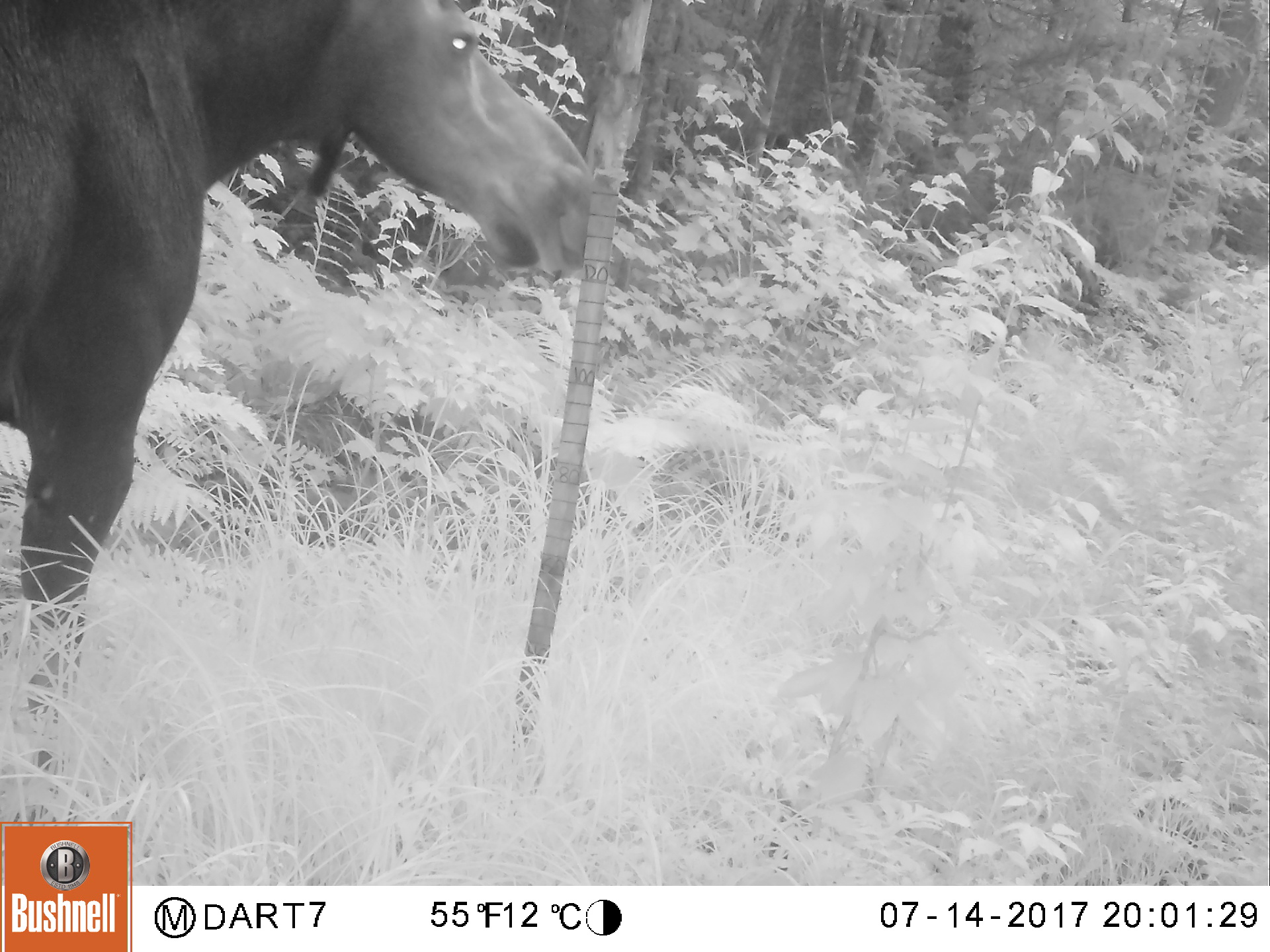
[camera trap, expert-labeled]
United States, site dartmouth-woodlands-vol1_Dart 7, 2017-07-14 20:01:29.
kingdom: Animalia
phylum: Chordata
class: Mammalia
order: Artiodactyla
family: Cervidae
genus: Alces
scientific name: Alces alces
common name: moose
Moose (Alces alces).